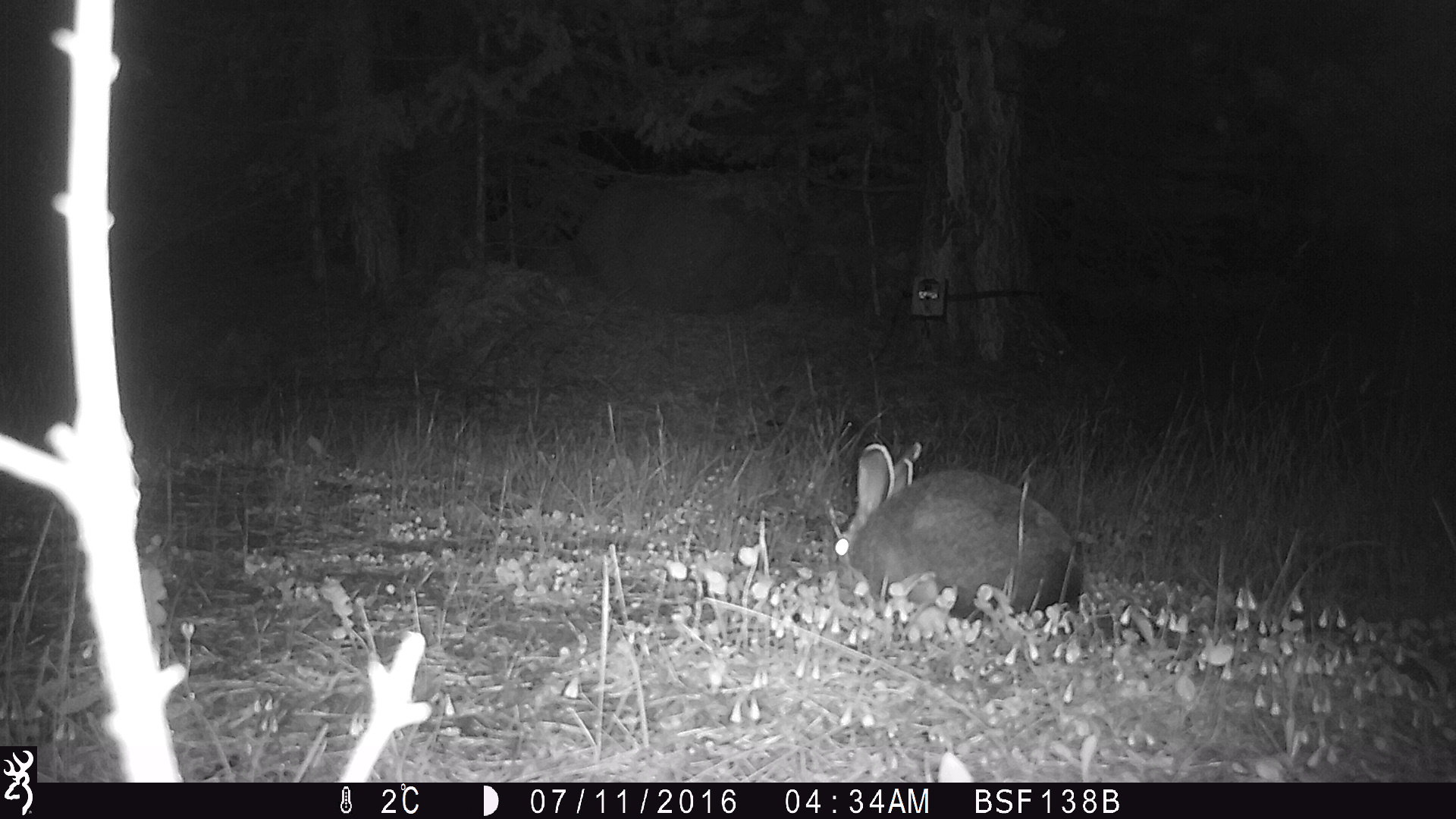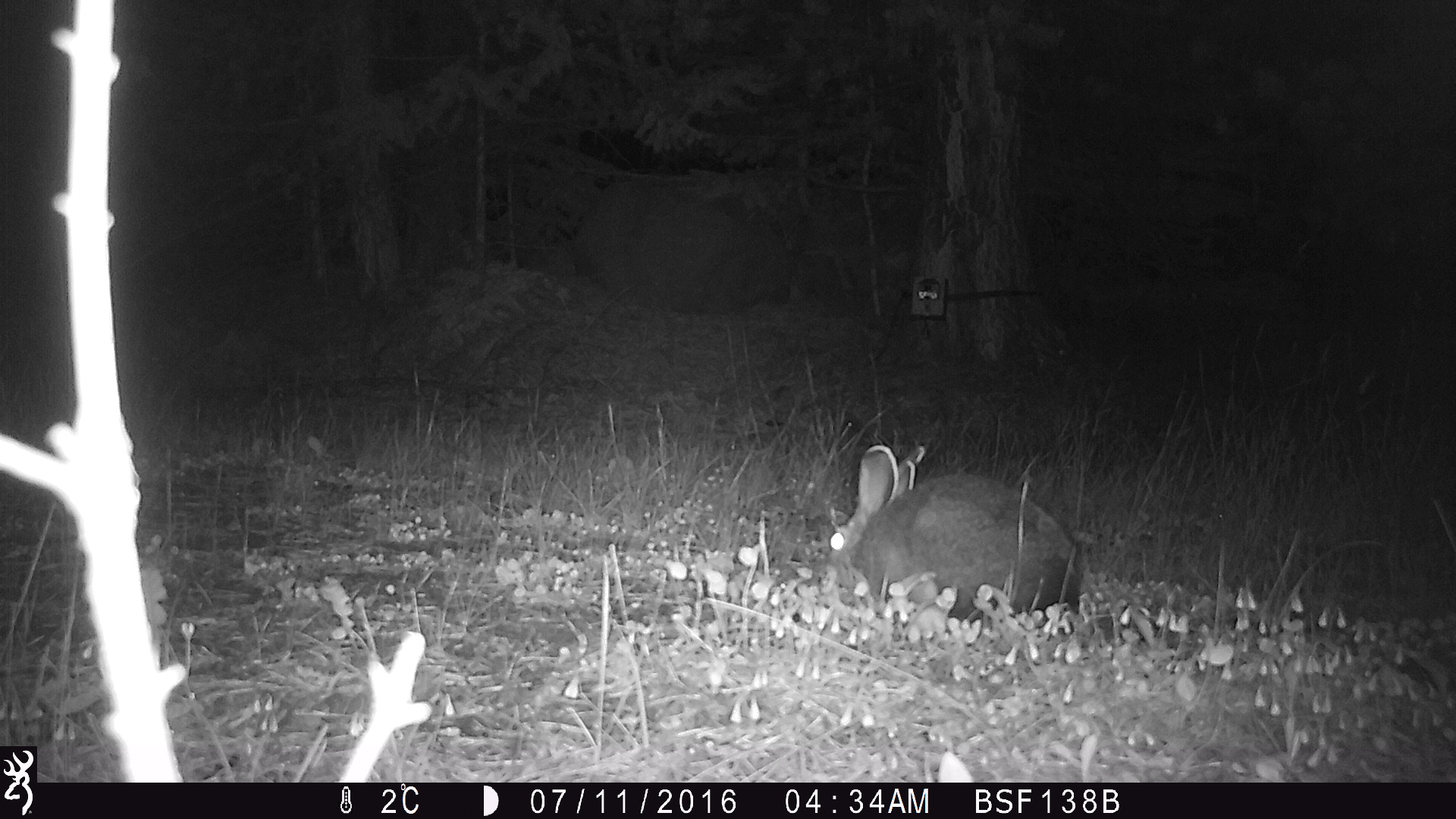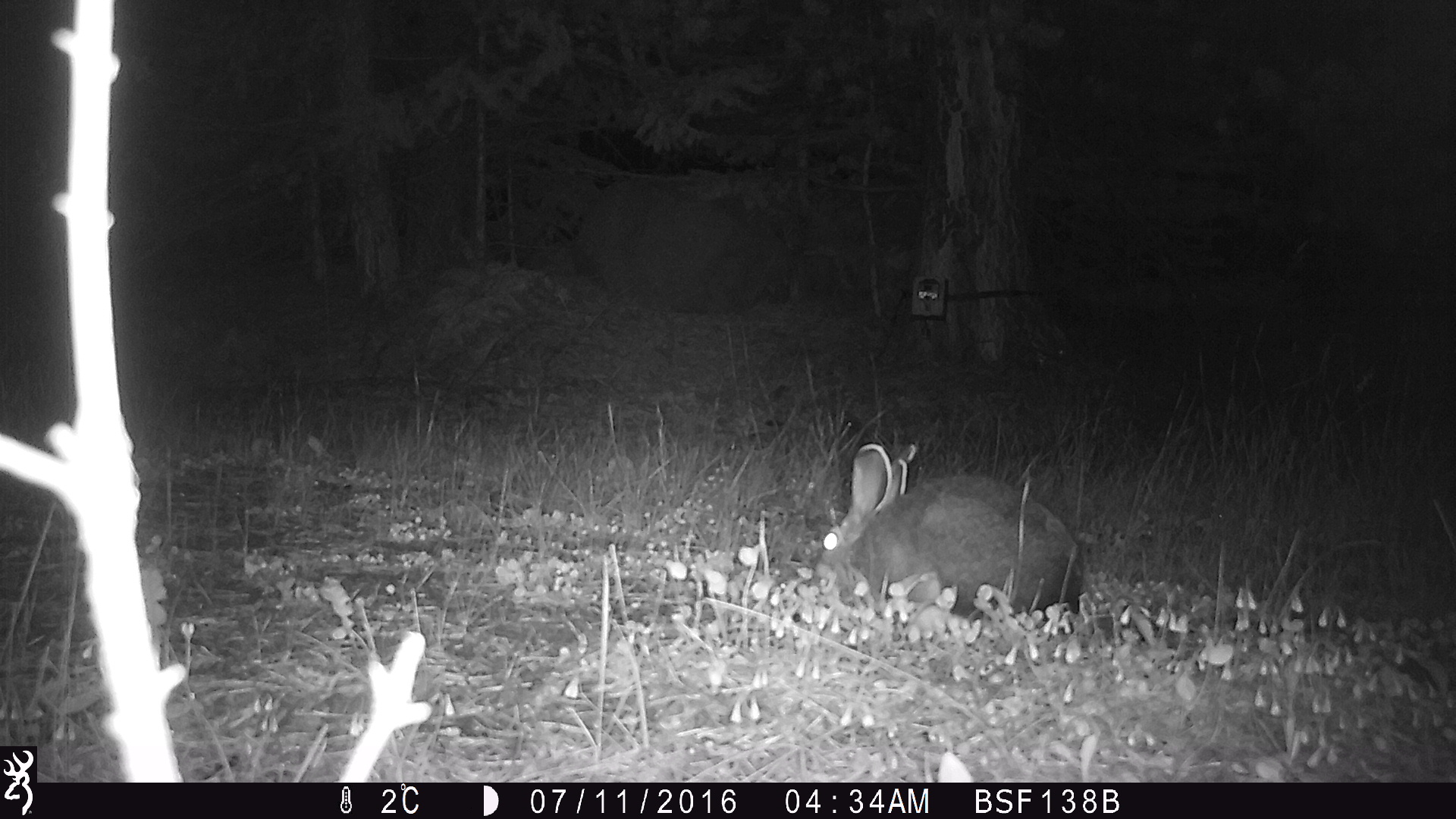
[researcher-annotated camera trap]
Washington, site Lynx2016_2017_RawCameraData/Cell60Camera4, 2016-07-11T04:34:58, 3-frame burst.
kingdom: Animalia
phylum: Chordata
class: Mammalia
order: Lagomorpha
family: Leporidae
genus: Lepus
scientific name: Lepus americanus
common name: snowshoe hare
Lepus americanus (snowshoe hare). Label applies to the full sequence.